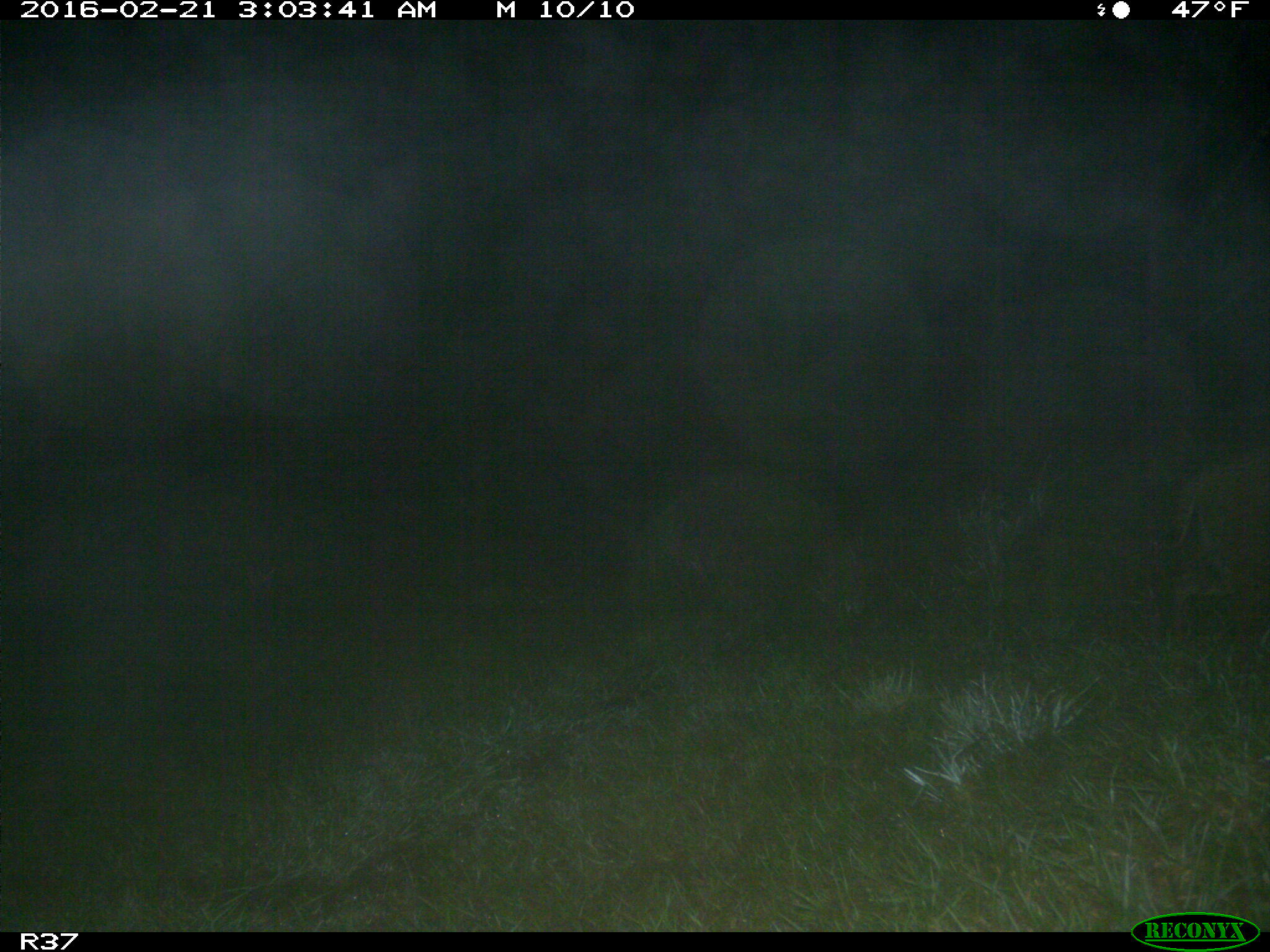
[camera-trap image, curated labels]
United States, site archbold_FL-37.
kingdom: Animalia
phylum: Chordata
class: Mammalia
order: Carnivora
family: Felidae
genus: Lynx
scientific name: Lynx rufus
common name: bobcat